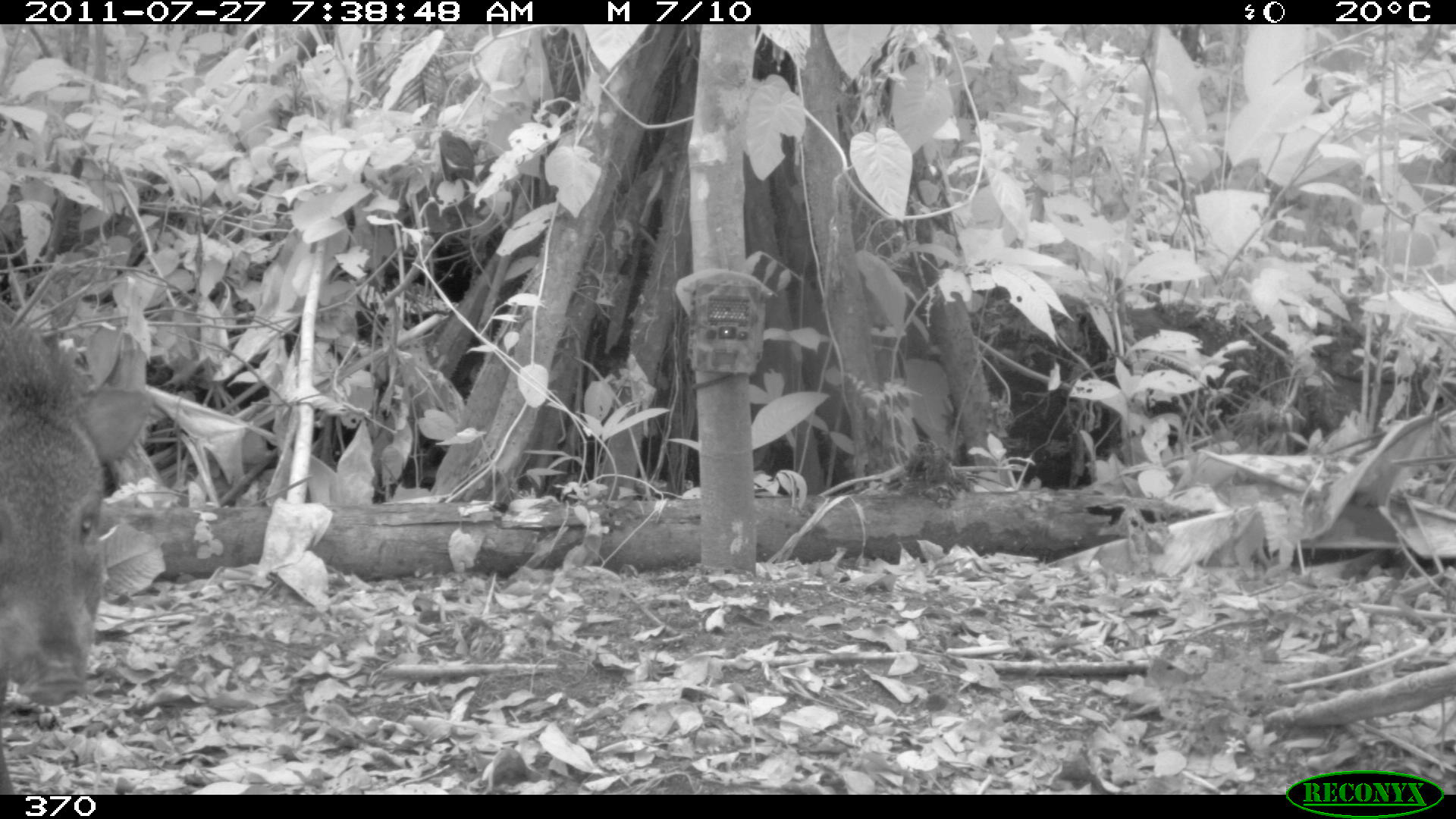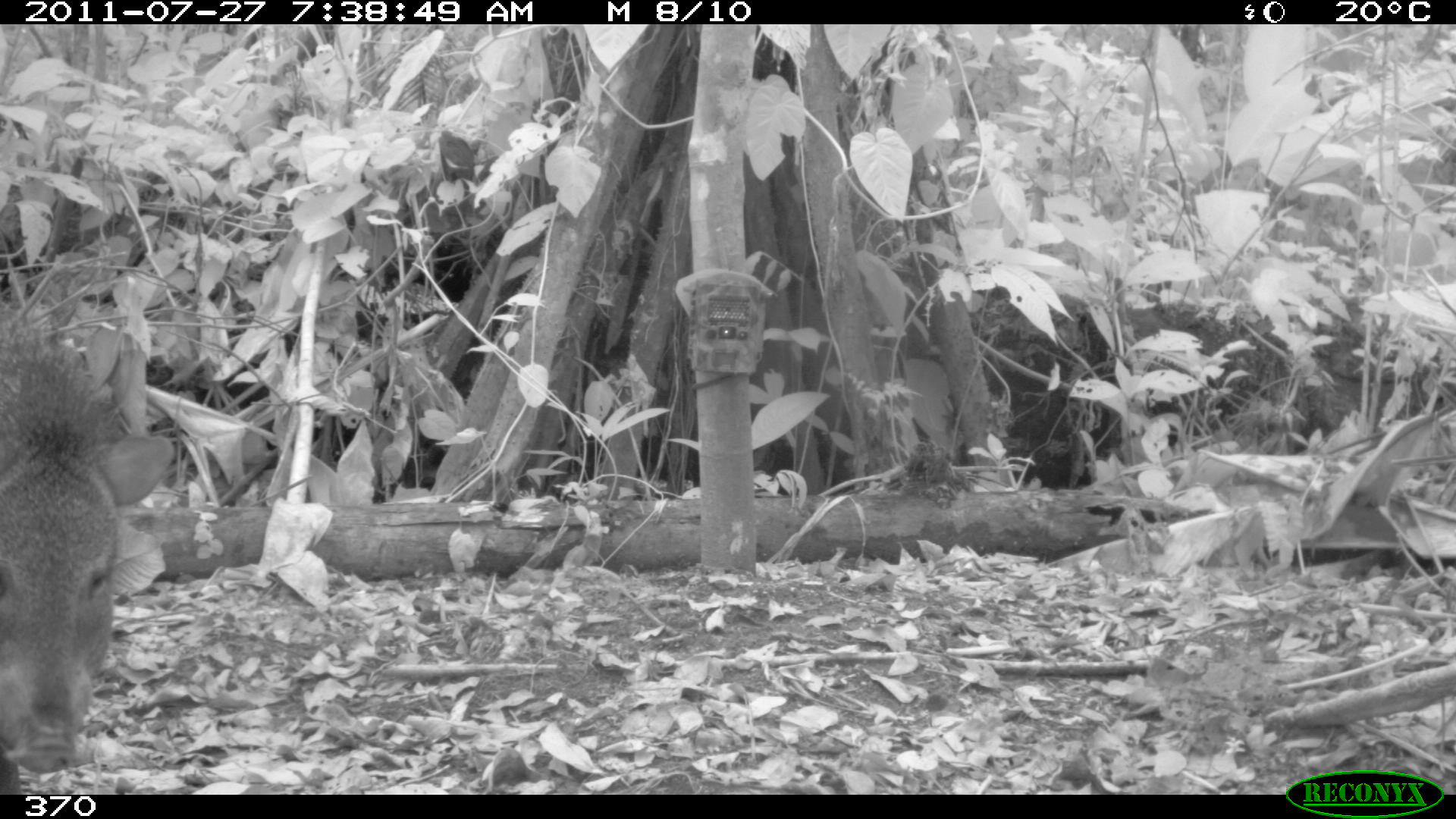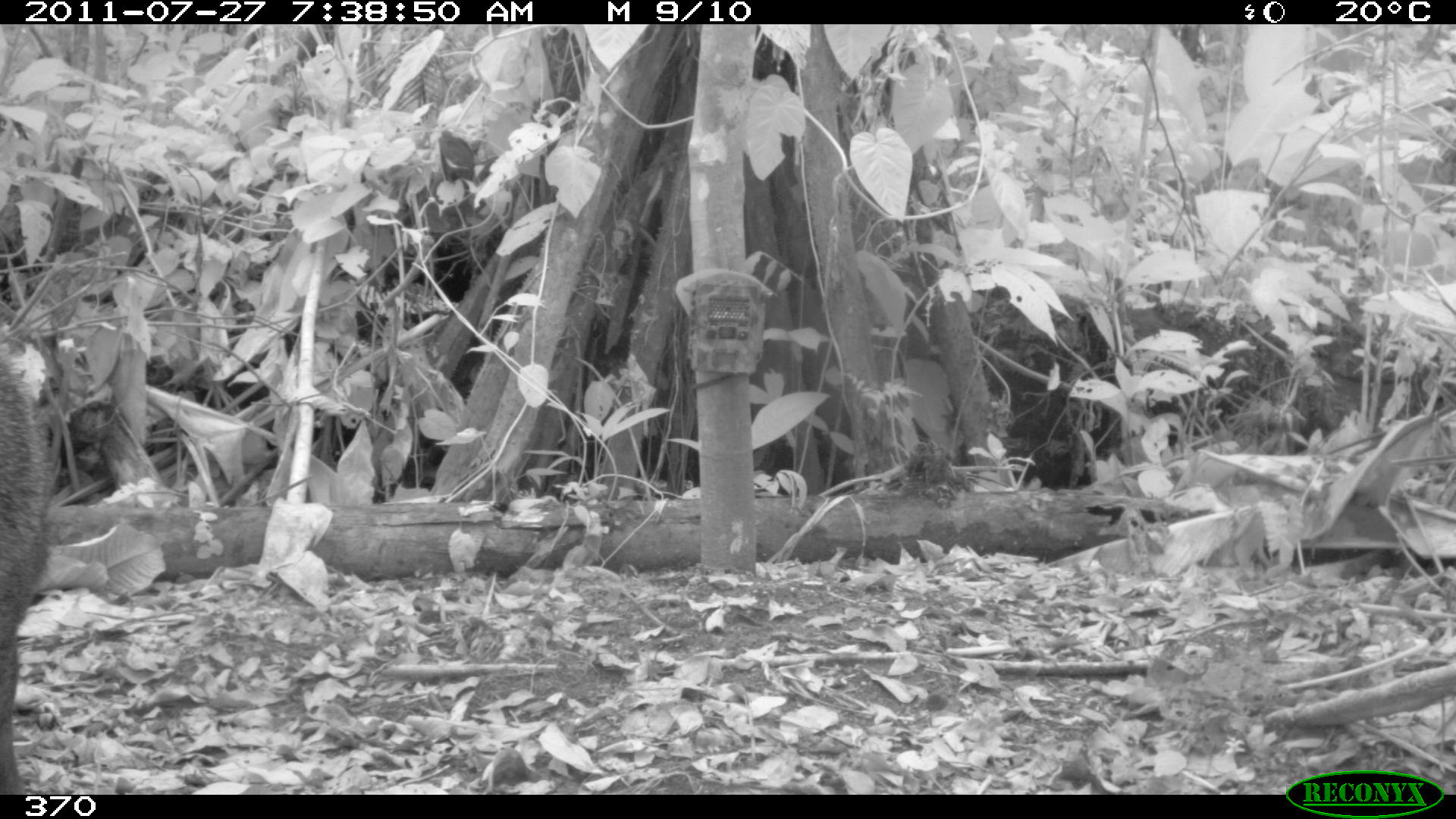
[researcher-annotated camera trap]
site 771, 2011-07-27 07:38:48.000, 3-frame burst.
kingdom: Animalia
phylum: Chordata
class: Mammalia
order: Artiodactyla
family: Tayassuidae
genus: Pecari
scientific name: Pecari tajacu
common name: collared peccary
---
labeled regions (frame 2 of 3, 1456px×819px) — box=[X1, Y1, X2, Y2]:
pecari tajacu: box=[0, 291, 176, 791]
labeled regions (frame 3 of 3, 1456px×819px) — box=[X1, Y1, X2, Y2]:
pecari tajacu: box=[0, 320, 52, 795]